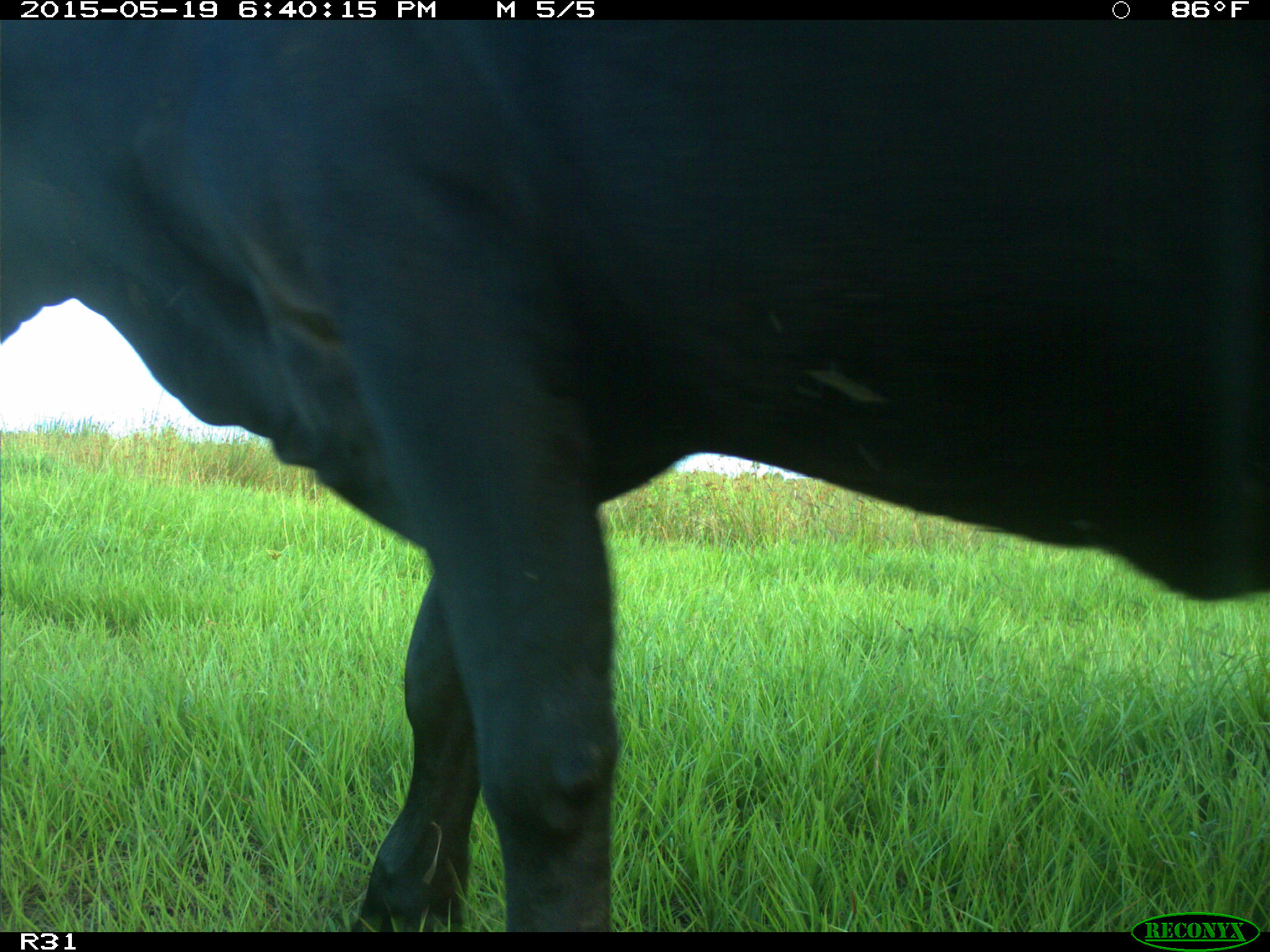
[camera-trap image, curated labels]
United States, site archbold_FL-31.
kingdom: Animalia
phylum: Chordata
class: Mammalia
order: Artiodactyla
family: Bovidae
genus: Bos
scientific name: Bos taurus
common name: domestic cow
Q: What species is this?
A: Bos taurus (domestic cow).